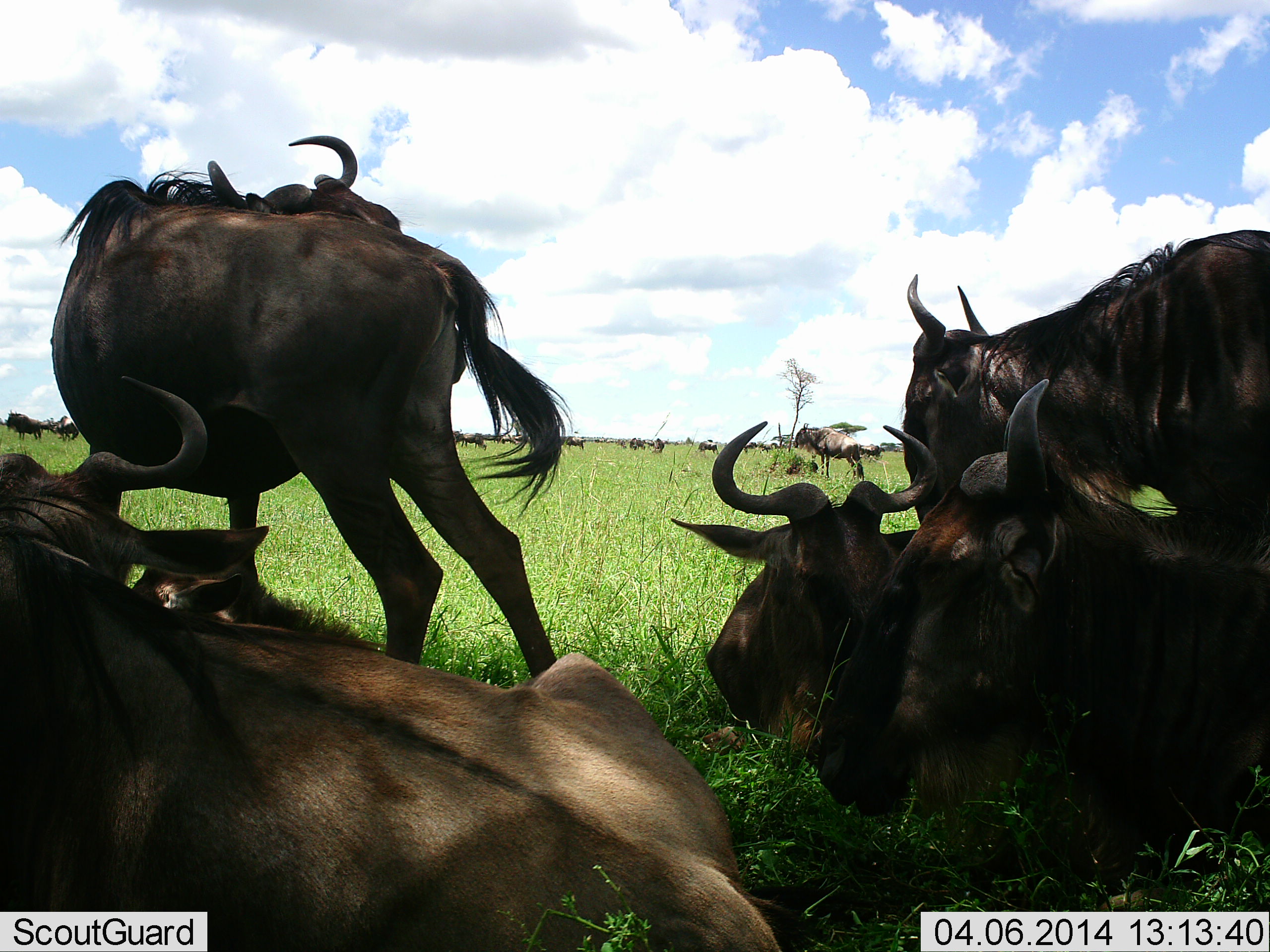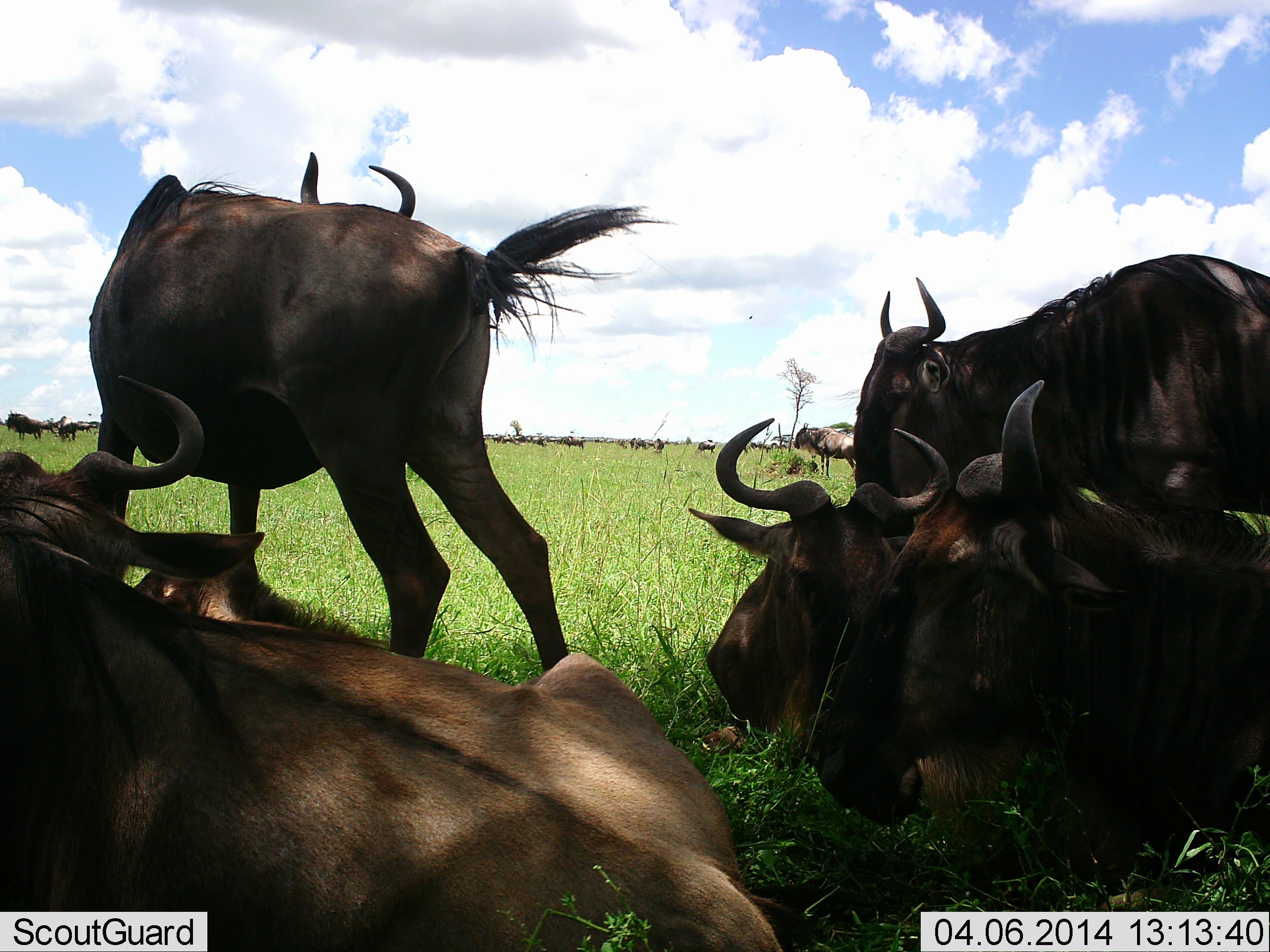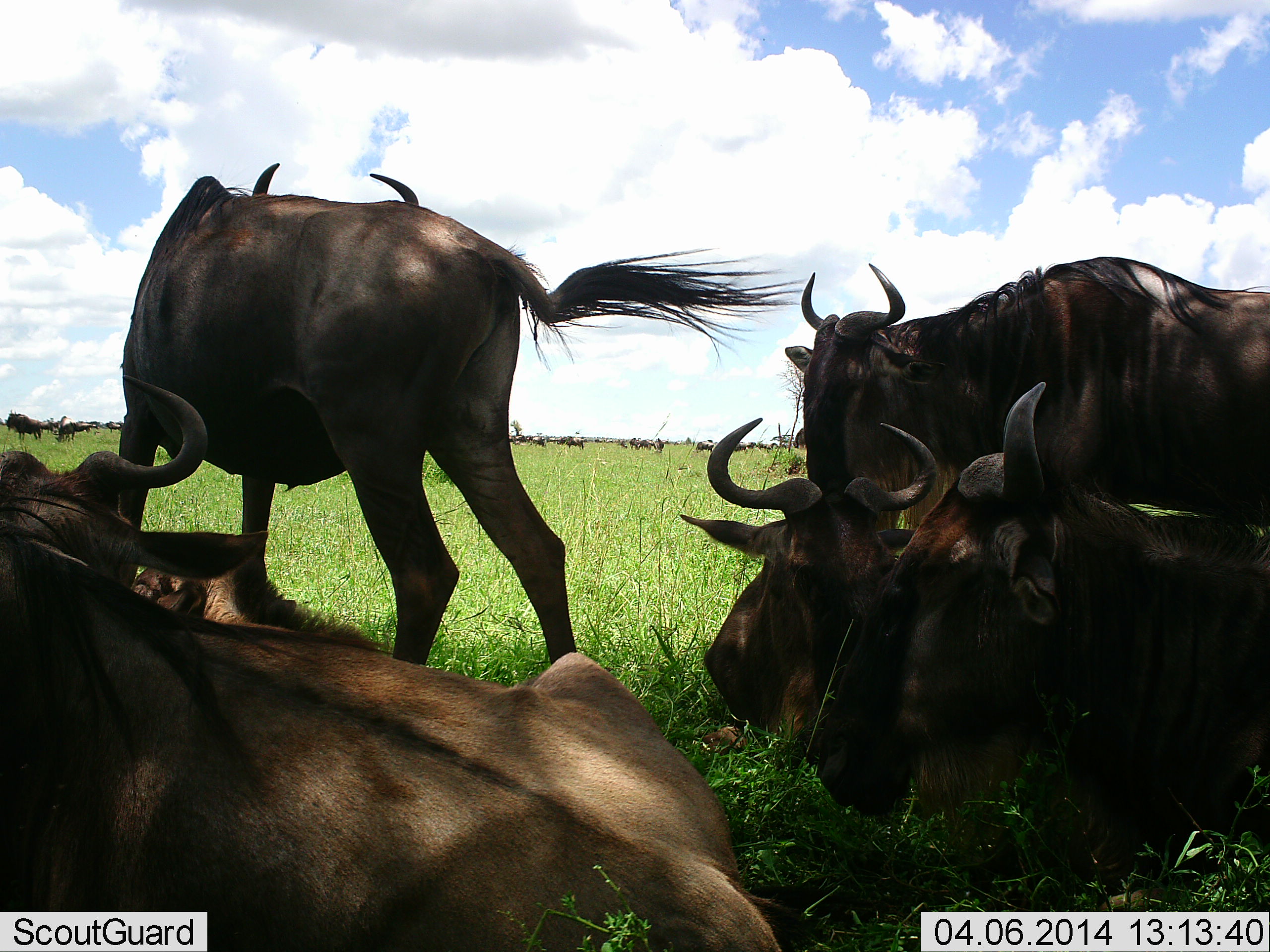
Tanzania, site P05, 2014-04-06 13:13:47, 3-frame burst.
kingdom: Animalia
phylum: Chordata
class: Mammalia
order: Artiodactyla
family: Bovidae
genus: Connochaetes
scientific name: Connochaetes taurinus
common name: blue wildebeest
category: wildebeest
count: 11-50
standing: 90%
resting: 100%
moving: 20%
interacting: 0%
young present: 10%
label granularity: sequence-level